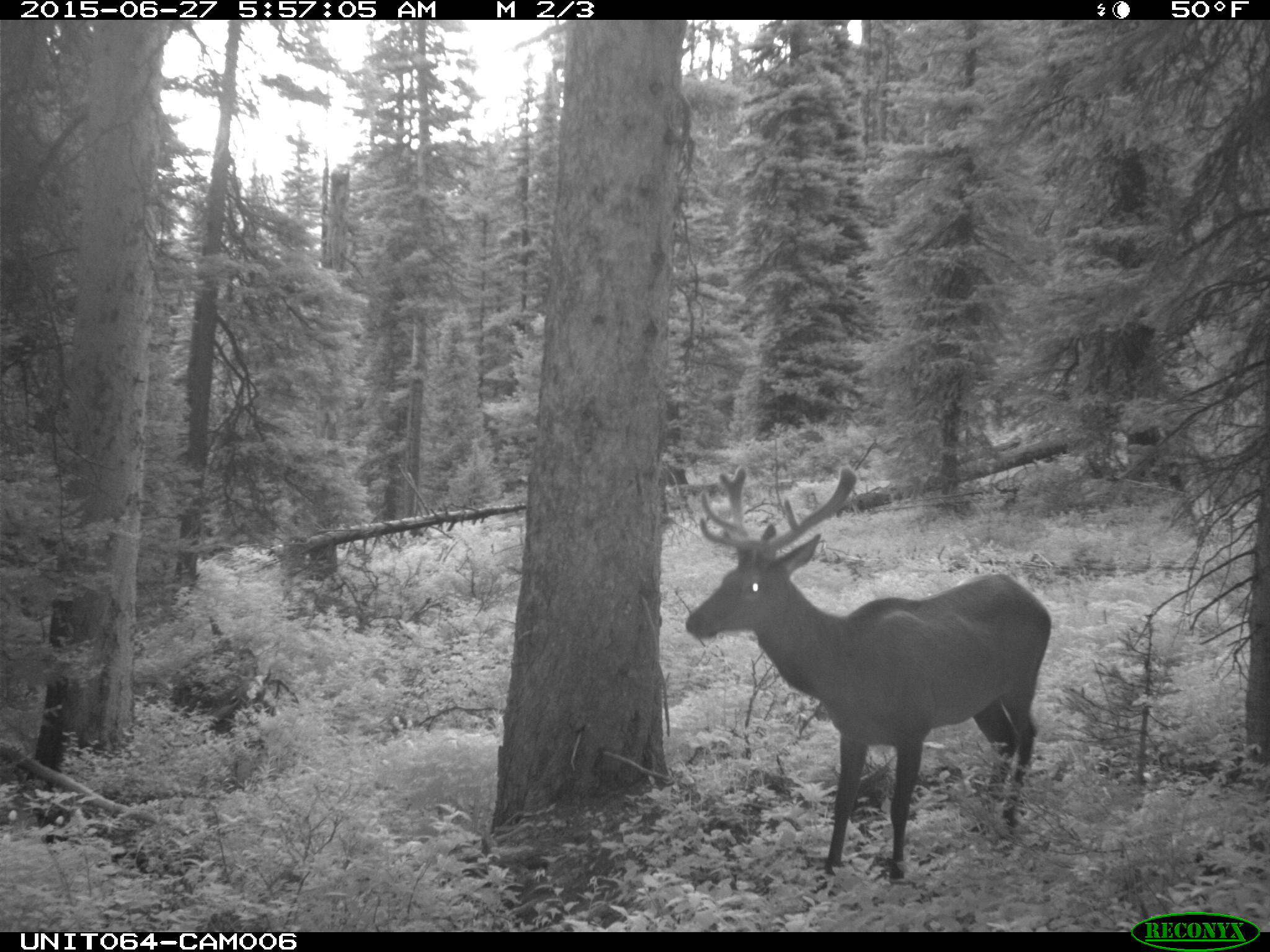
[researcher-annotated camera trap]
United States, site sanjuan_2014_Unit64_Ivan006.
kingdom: Animalia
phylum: Chordata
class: Mammalia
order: Artiodactyla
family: Cervidae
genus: Cervus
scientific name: Cervus elaphus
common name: red deer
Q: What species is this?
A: Cervus elaphus (red deer).